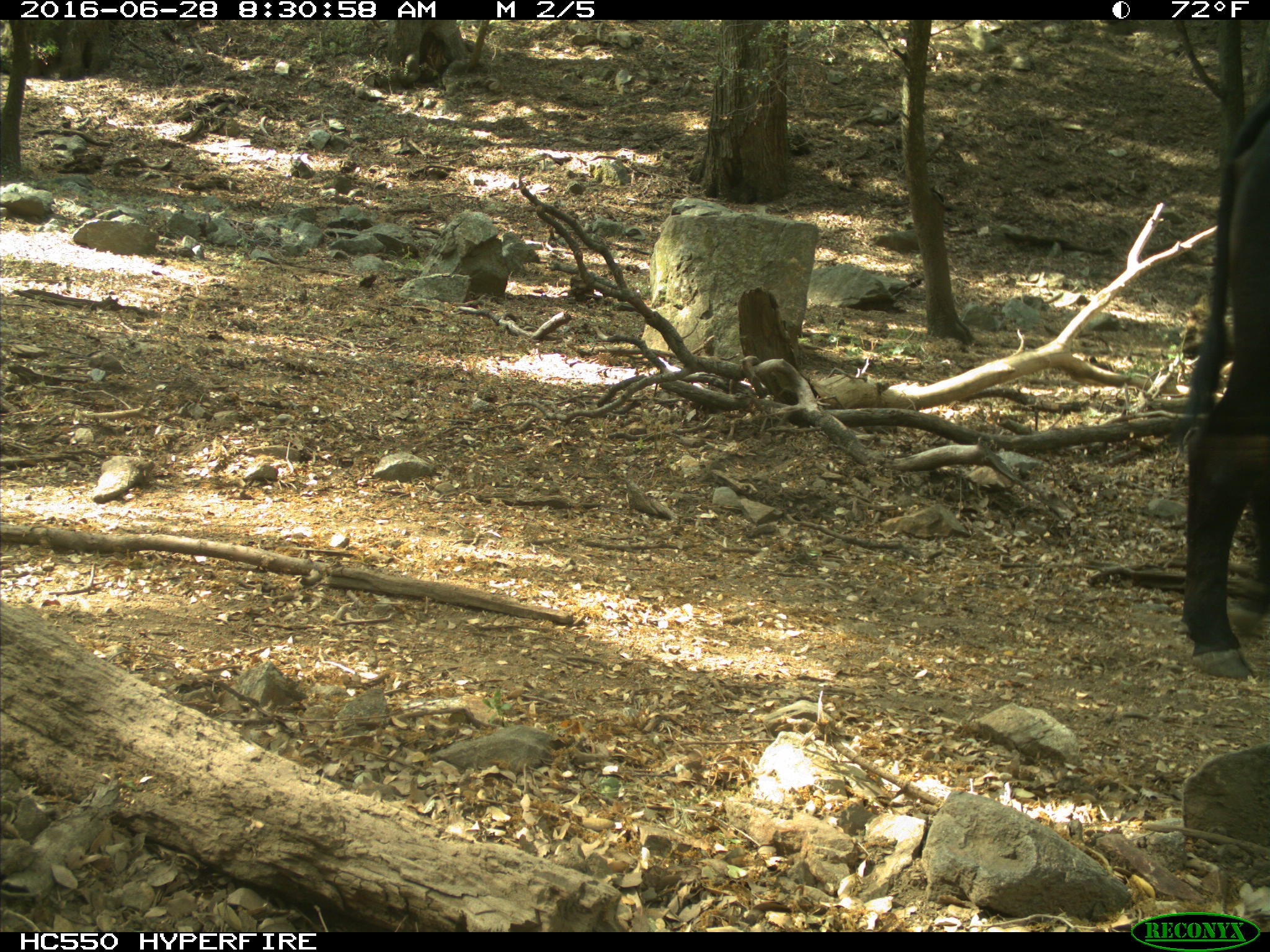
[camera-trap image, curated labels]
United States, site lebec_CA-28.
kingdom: Animalia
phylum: Chordata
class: Mammalia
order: Artiodactyla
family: Bovidae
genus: Bos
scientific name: Bos taurus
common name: domestic cow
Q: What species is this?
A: Bos taurus (domestic cow).